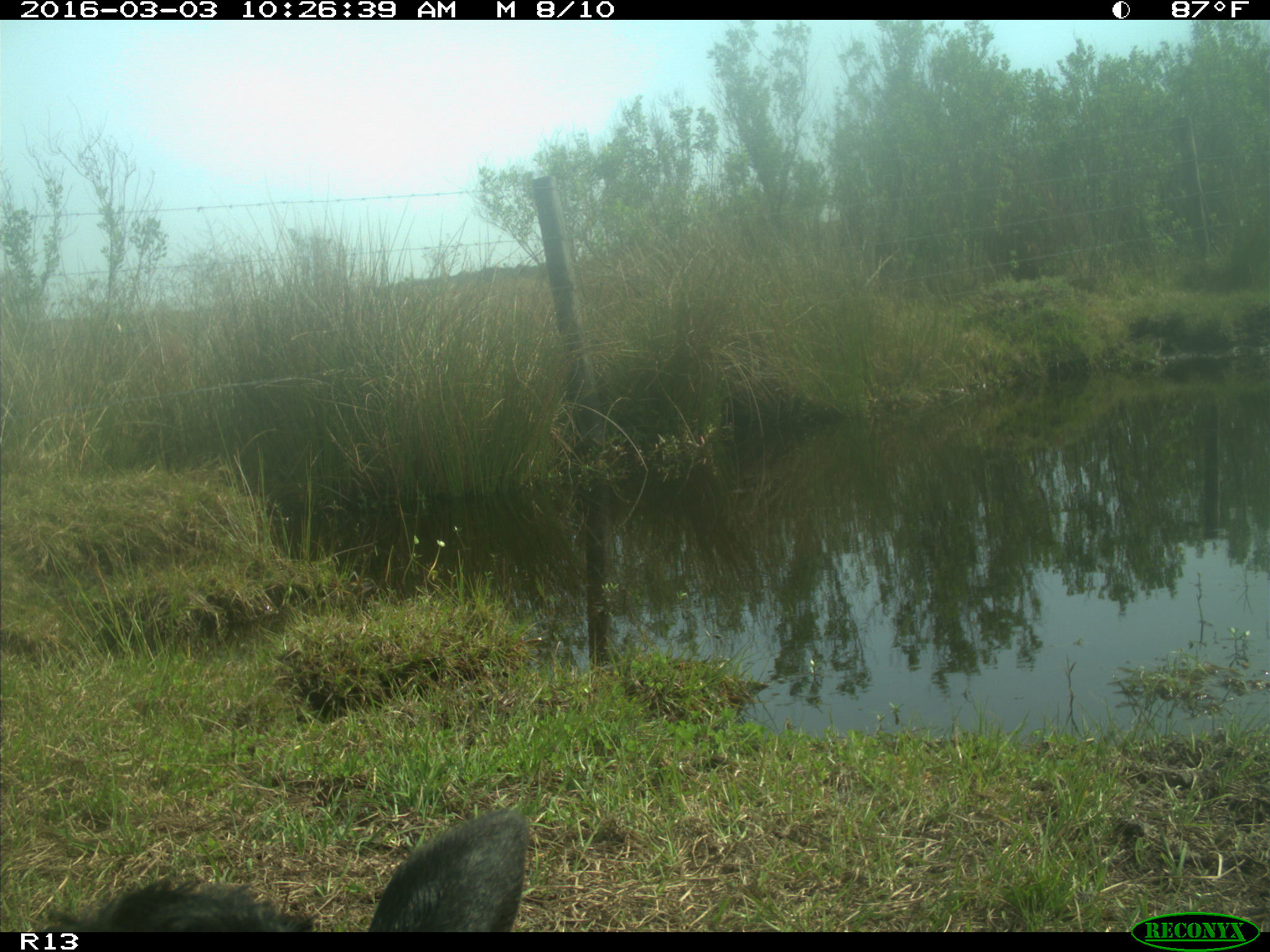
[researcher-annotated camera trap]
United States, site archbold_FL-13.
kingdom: Animalia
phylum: Chordata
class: Mammalia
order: Artiodactyla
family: Bovidae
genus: Bos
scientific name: Bos taurus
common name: domestic cow